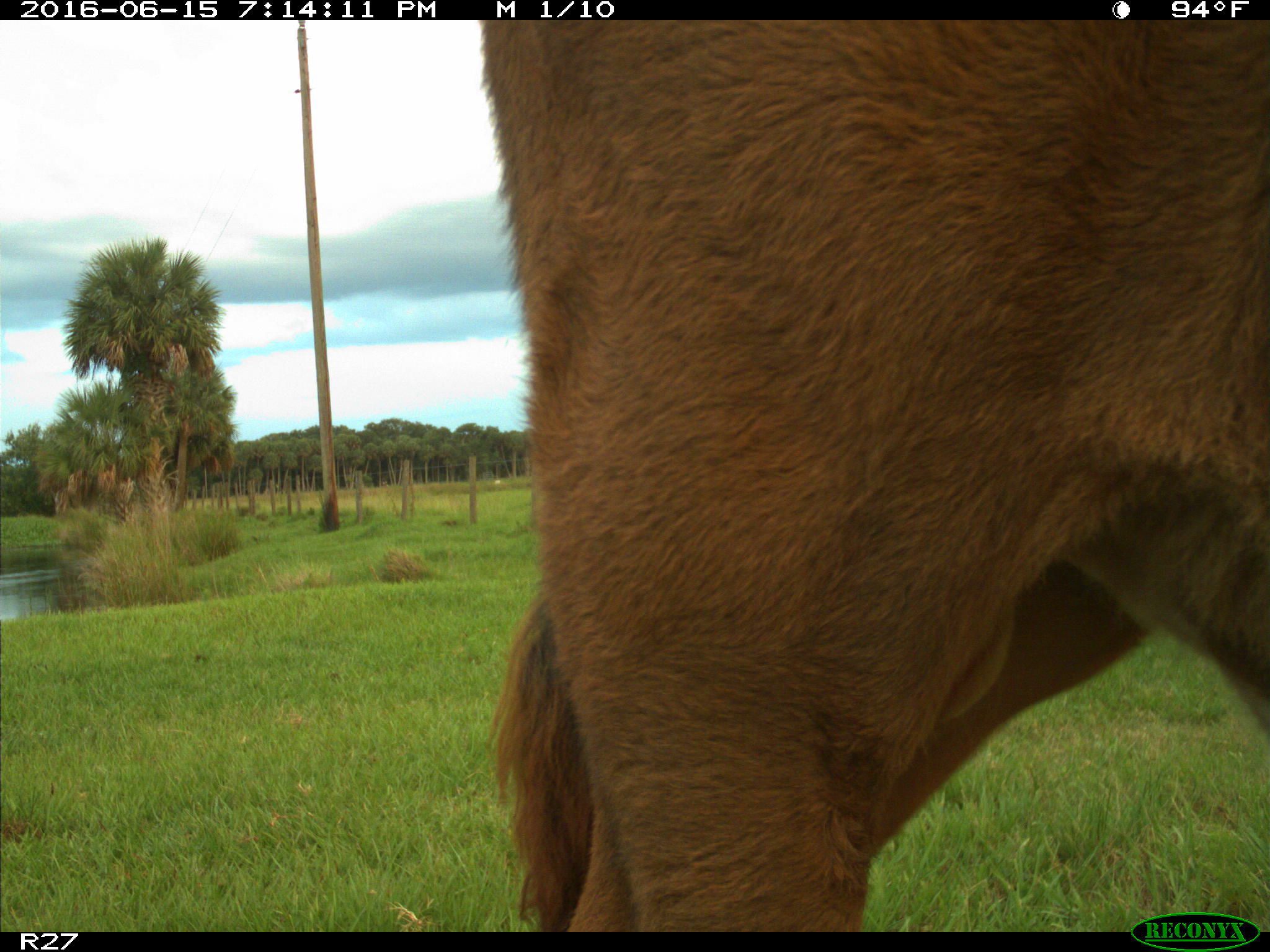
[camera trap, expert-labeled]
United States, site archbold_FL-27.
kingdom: Animalia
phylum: Chordata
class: Mammalia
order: Artiodactyla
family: Bovidae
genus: Bos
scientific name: Bos taurus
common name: domestic cow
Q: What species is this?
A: Bos taurus (domestic cow).